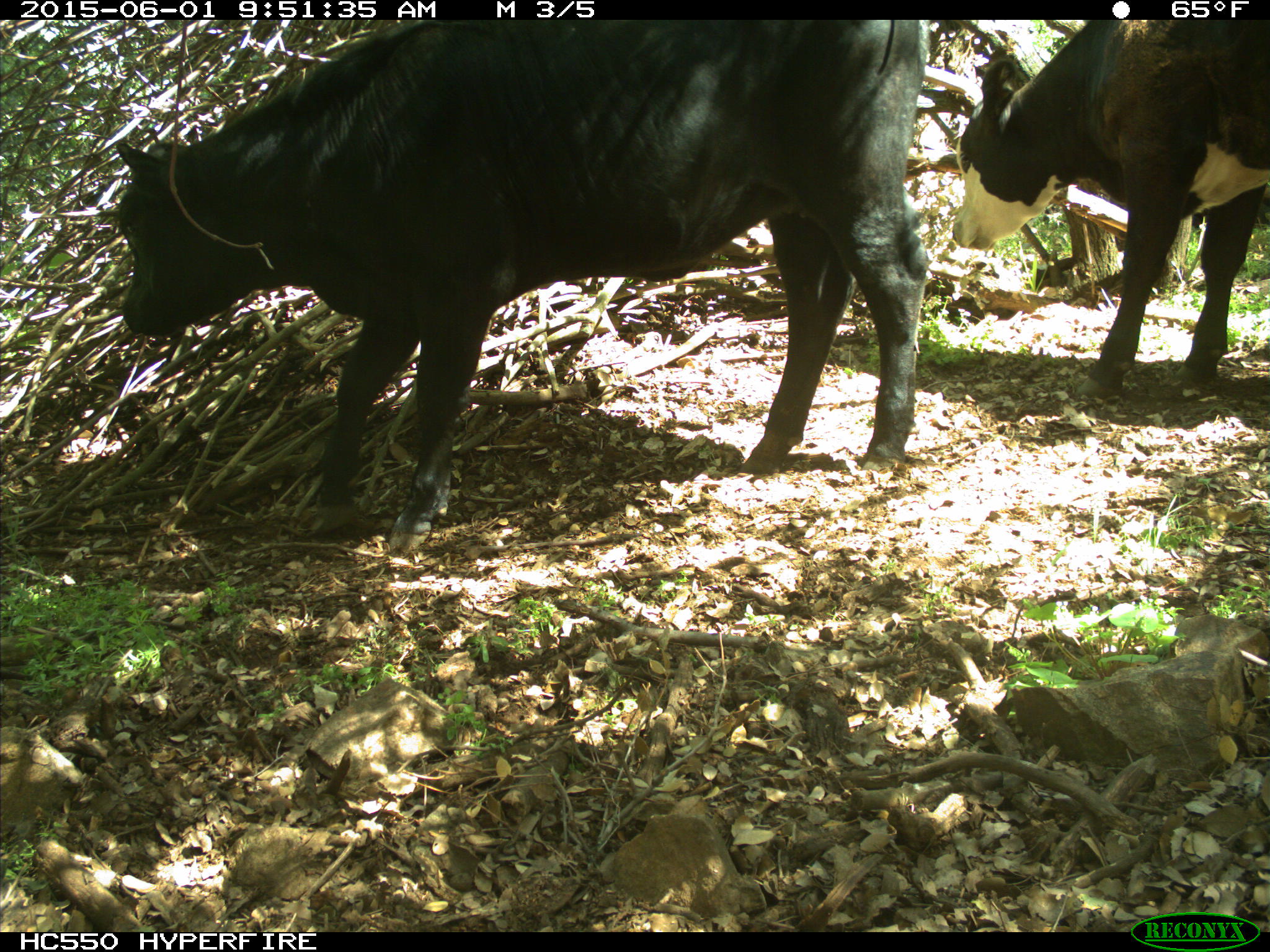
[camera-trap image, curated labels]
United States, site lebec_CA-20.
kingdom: Animalia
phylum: Chordata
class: Mammalia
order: Artiodactyla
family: Bovidae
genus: Bos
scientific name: Bos taurus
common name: domestic cow